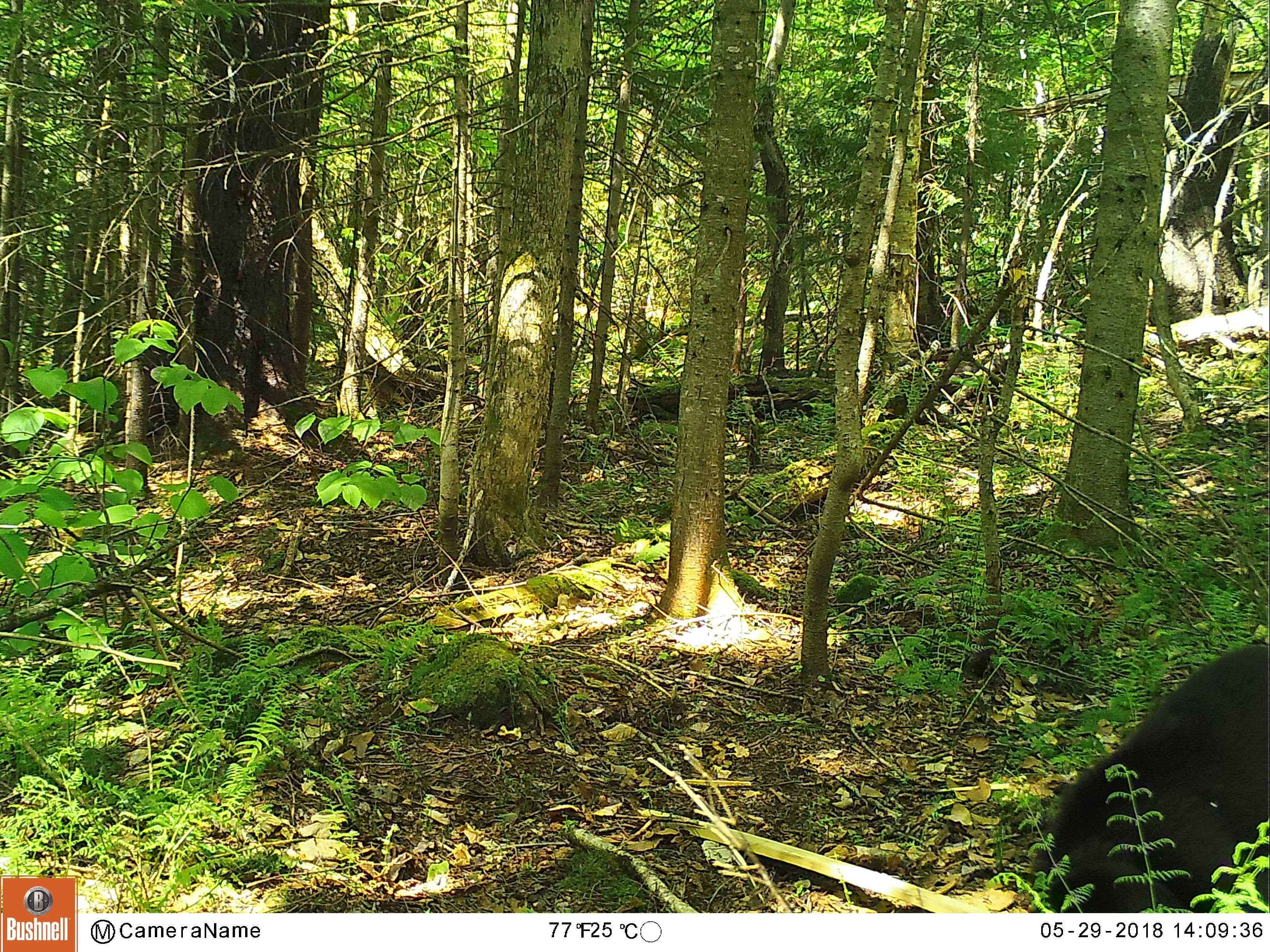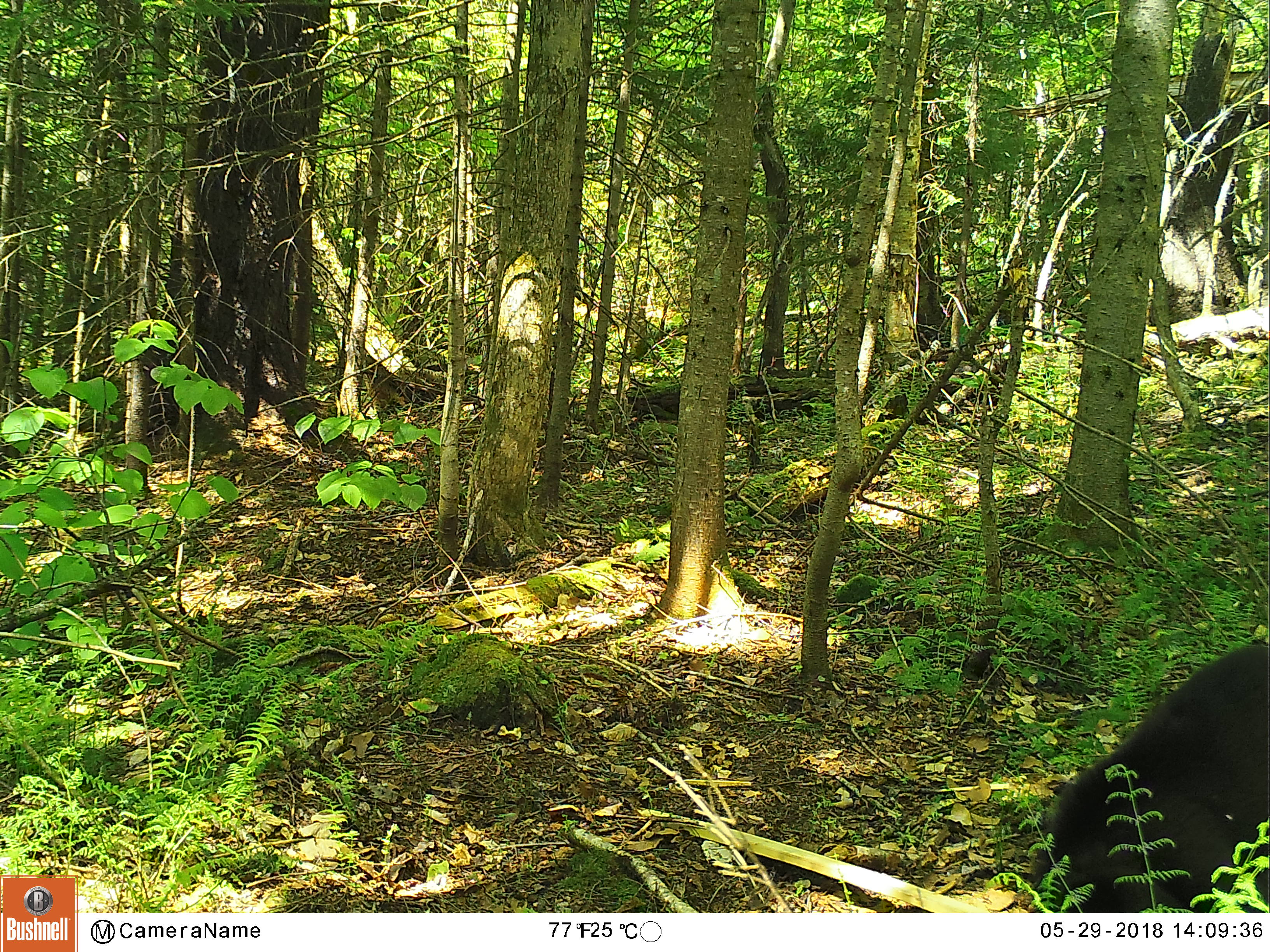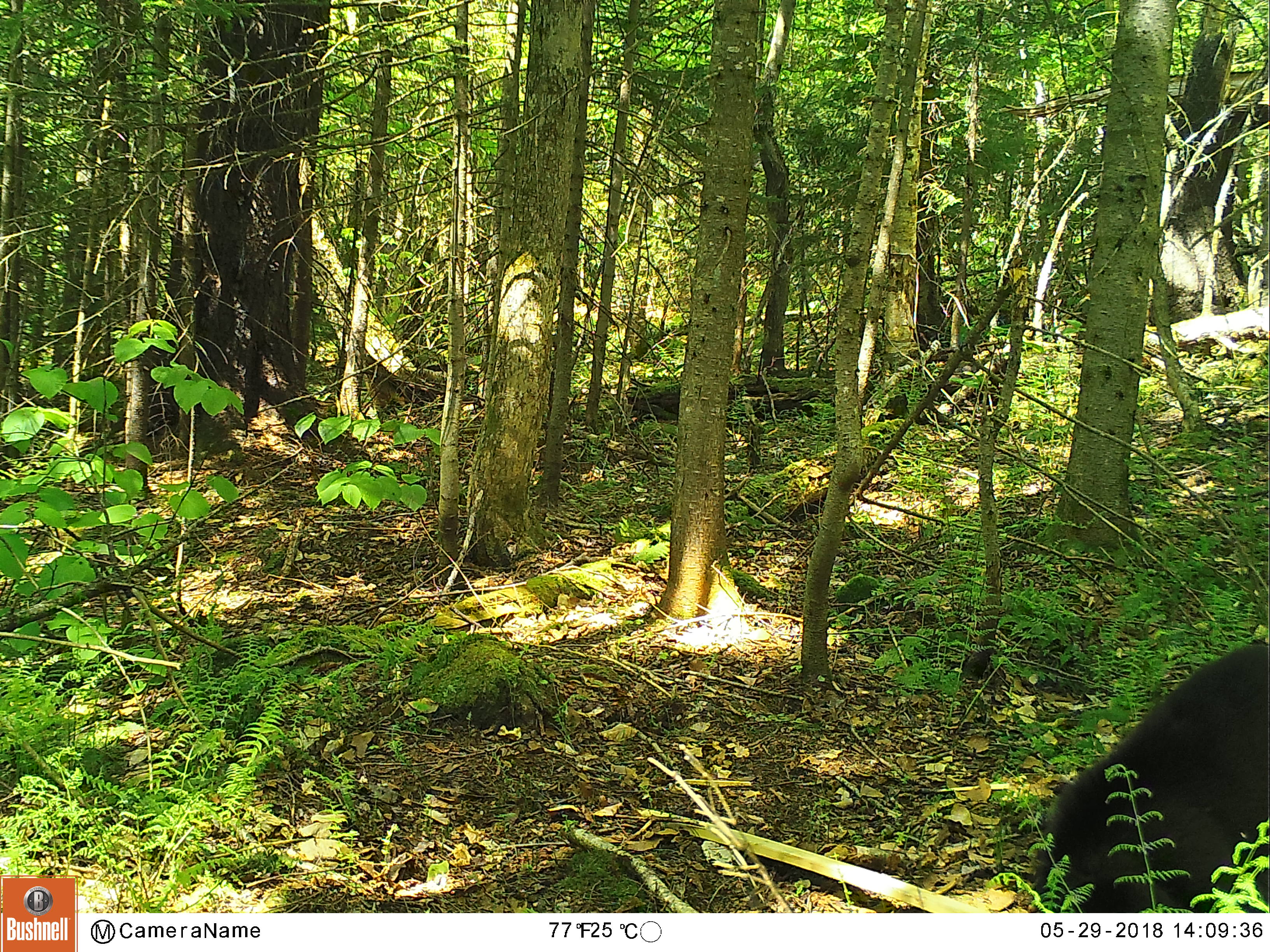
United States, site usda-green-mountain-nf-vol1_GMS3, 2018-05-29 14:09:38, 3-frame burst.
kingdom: Animalia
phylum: Chordata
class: Mammalia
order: Carnivora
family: Ursidae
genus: Ursus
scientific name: Ursus americanus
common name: black bear